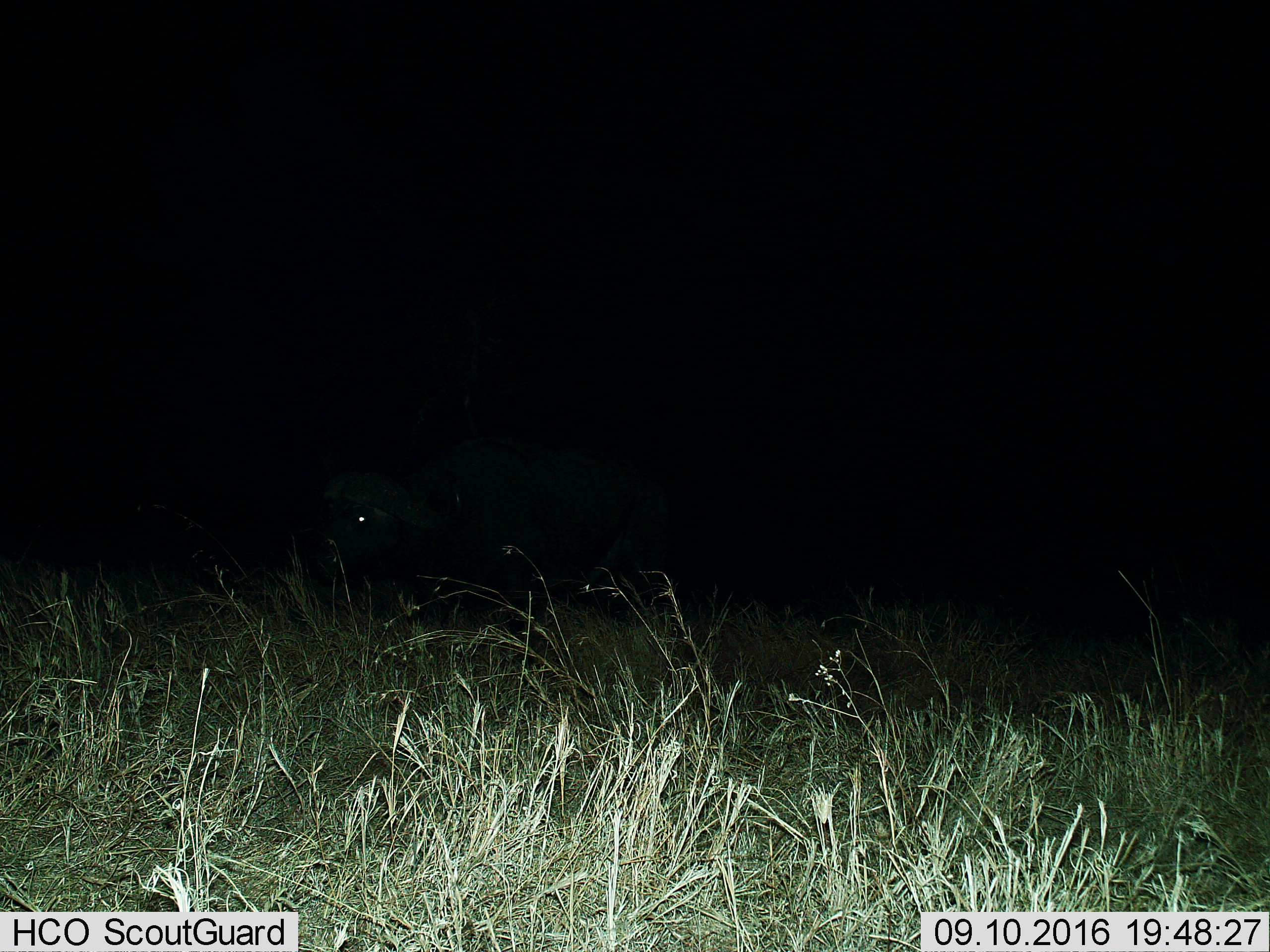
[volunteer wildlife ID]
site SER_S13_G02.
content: unidentified animal